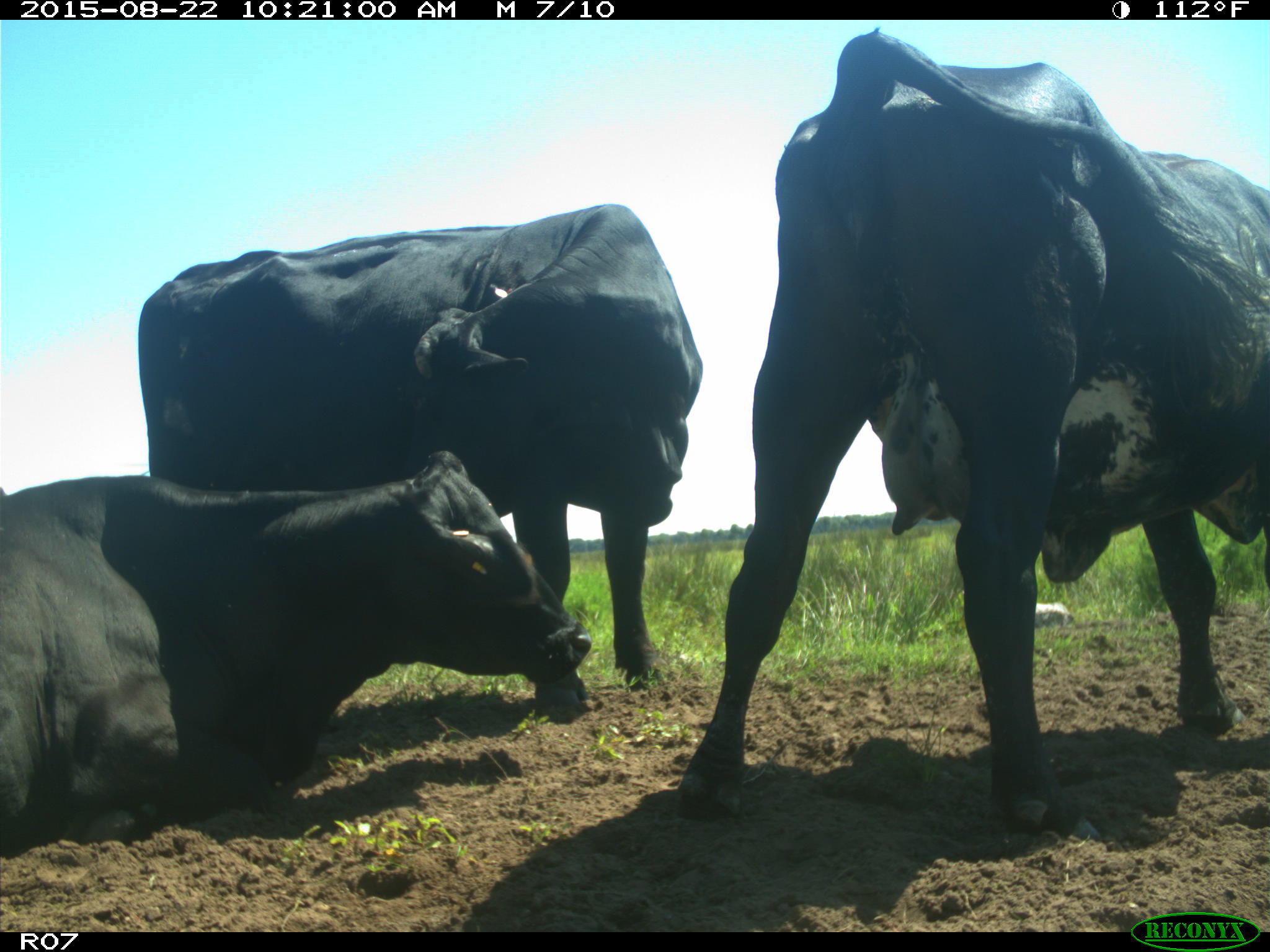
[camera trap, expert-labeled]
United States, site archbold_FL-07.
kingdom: Animalia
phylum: Chordata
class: Mammalia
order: Artiodactyla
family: Bovidae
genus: Bos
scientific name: Bos taurus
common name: domestic cow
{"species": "Bos taurus (domestic cow)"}